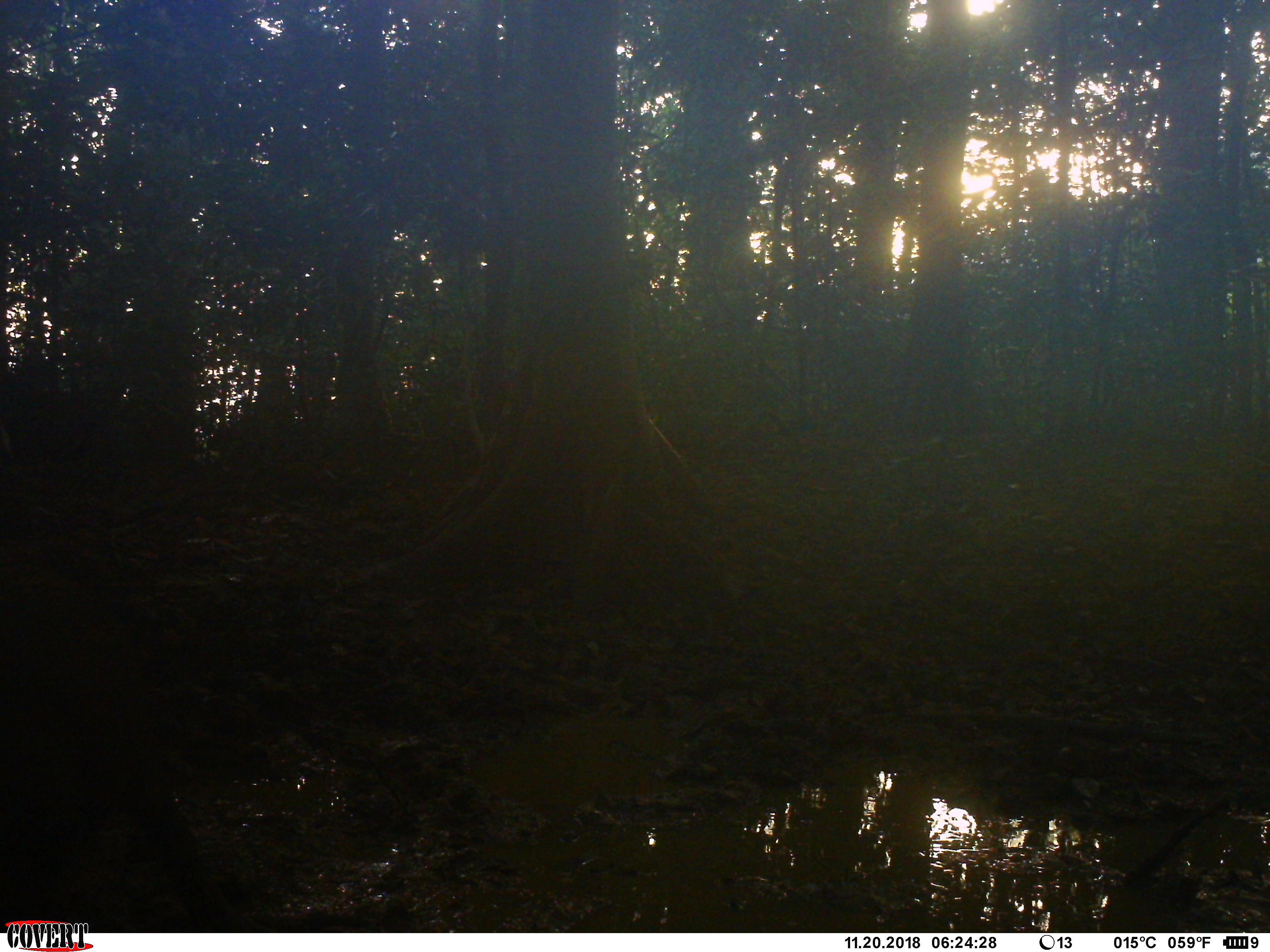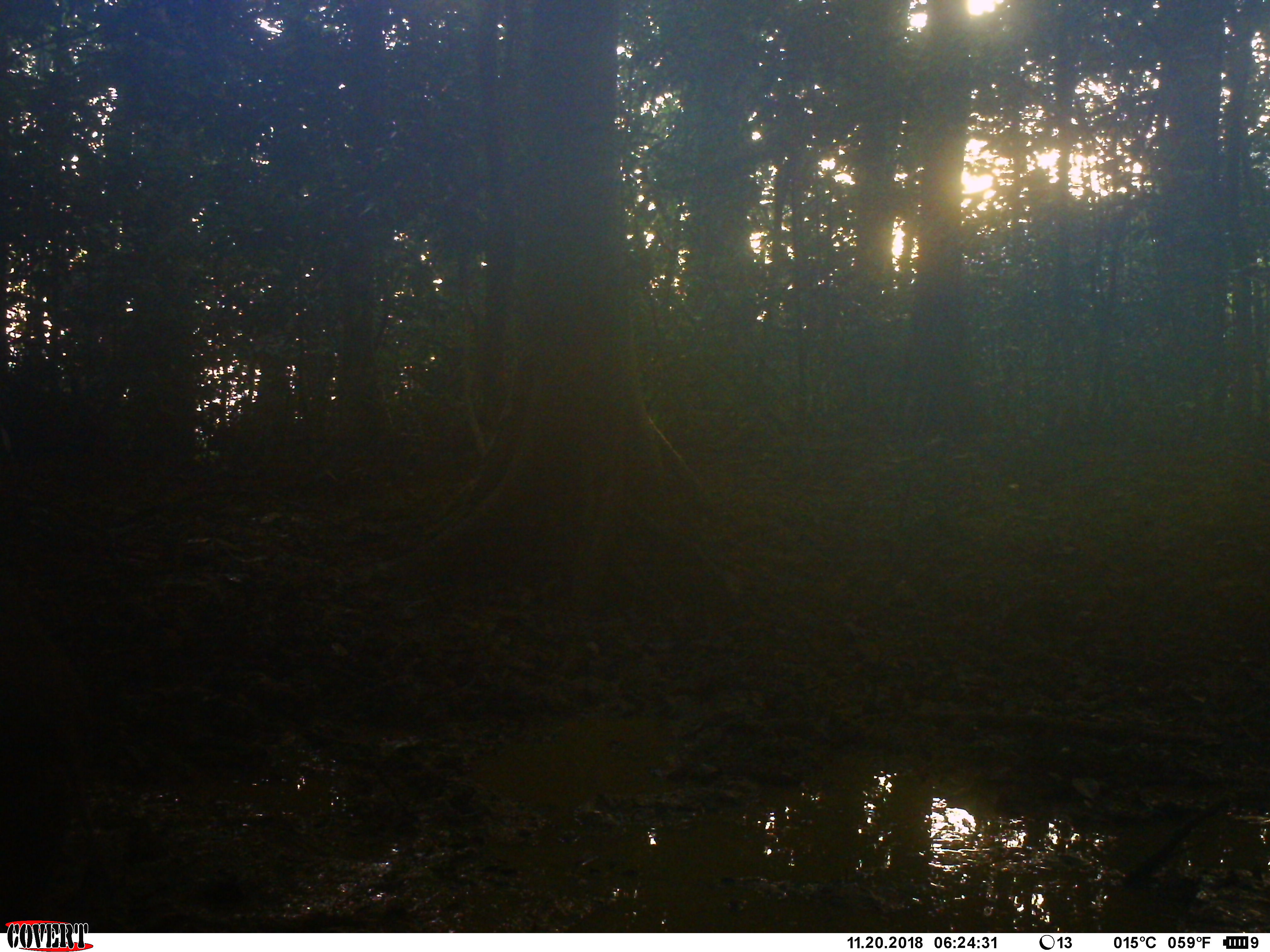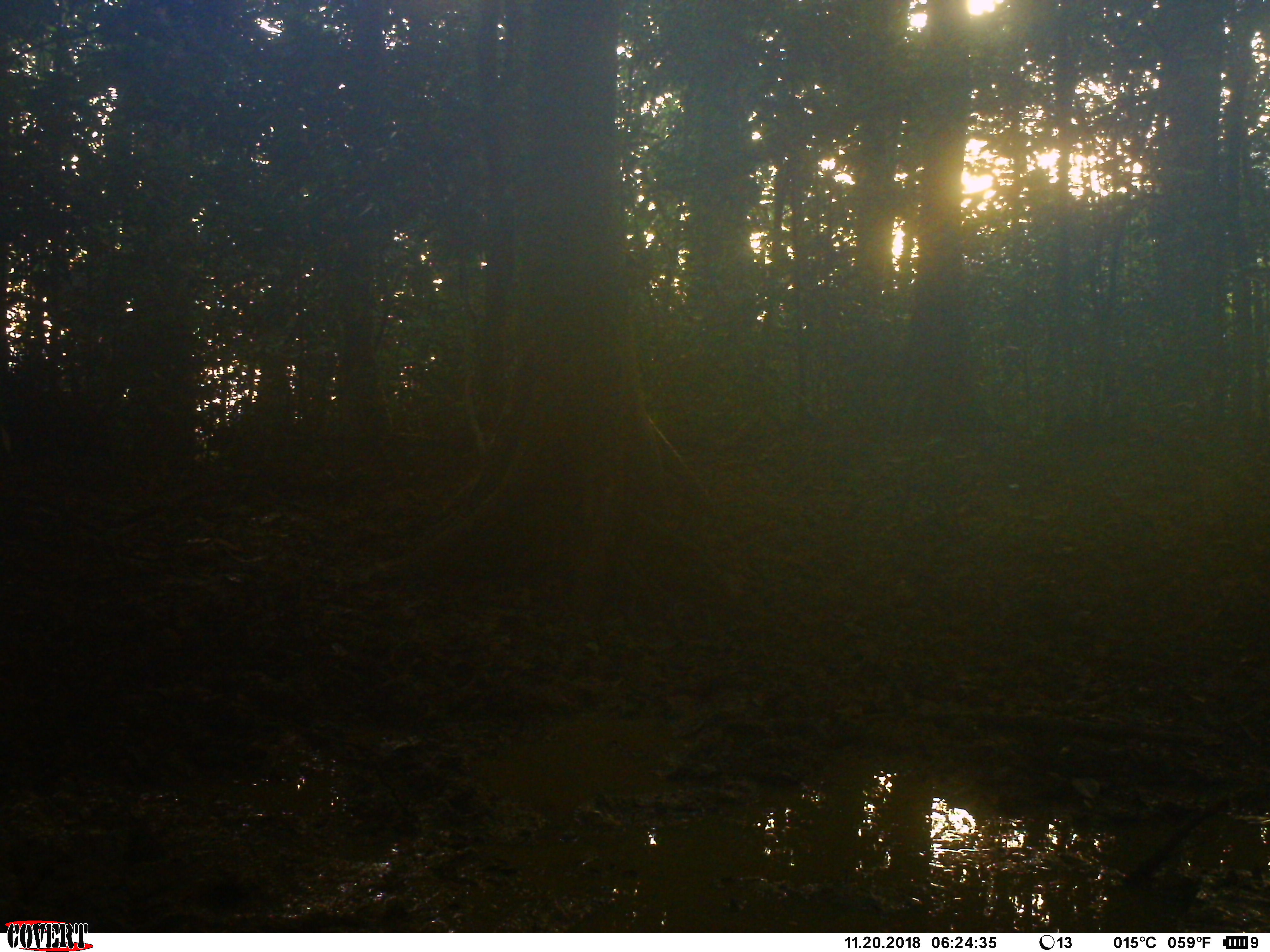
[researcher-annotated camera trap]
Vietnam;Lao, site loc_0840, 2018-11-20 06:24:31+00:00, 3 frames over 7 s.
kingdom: Animalia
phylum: Chordata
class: Mammalia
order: Artiodactyla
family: Suidae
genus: Sus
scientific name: Sus scrofa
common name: eurasian wild pig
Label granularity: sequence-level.